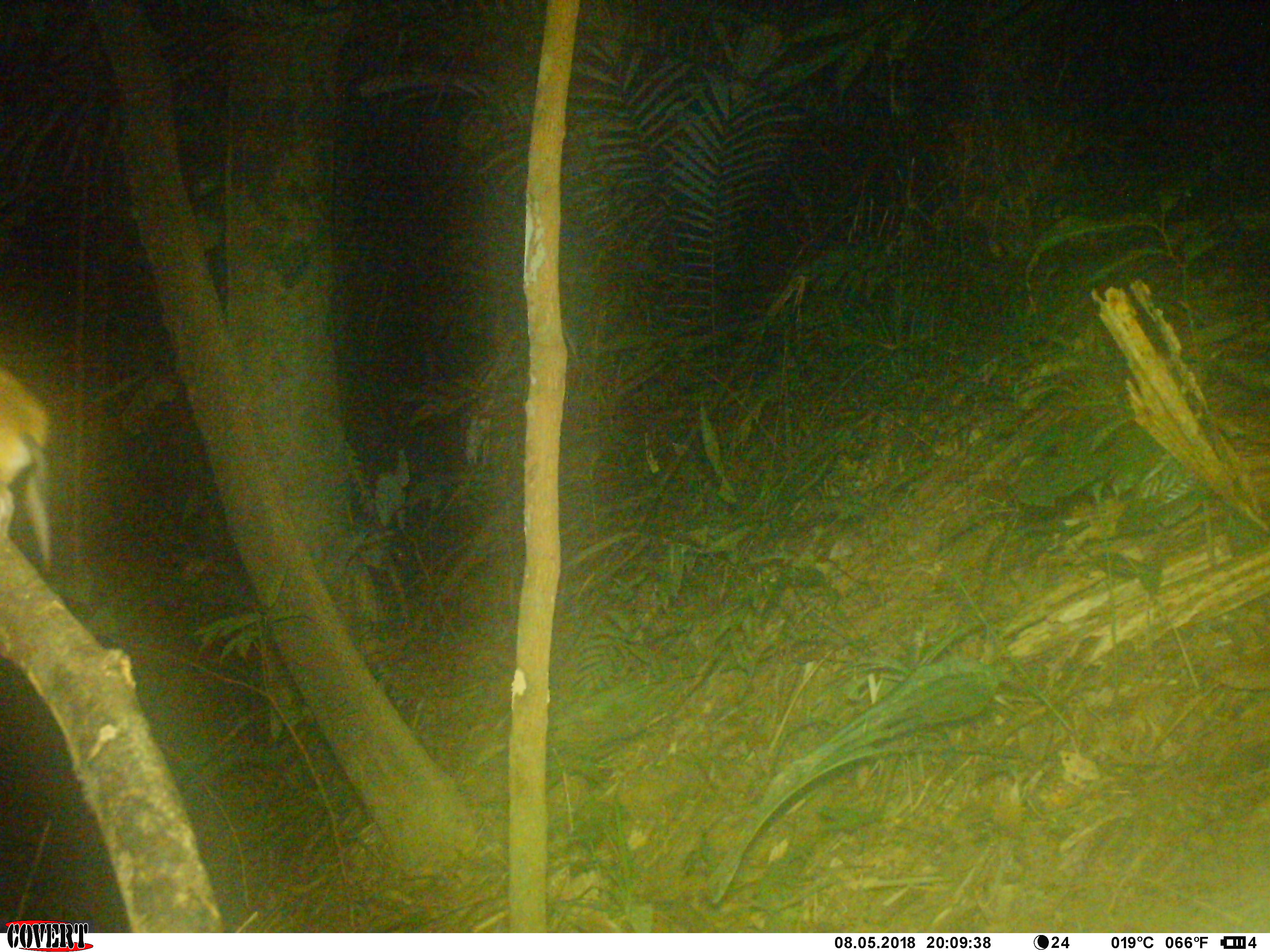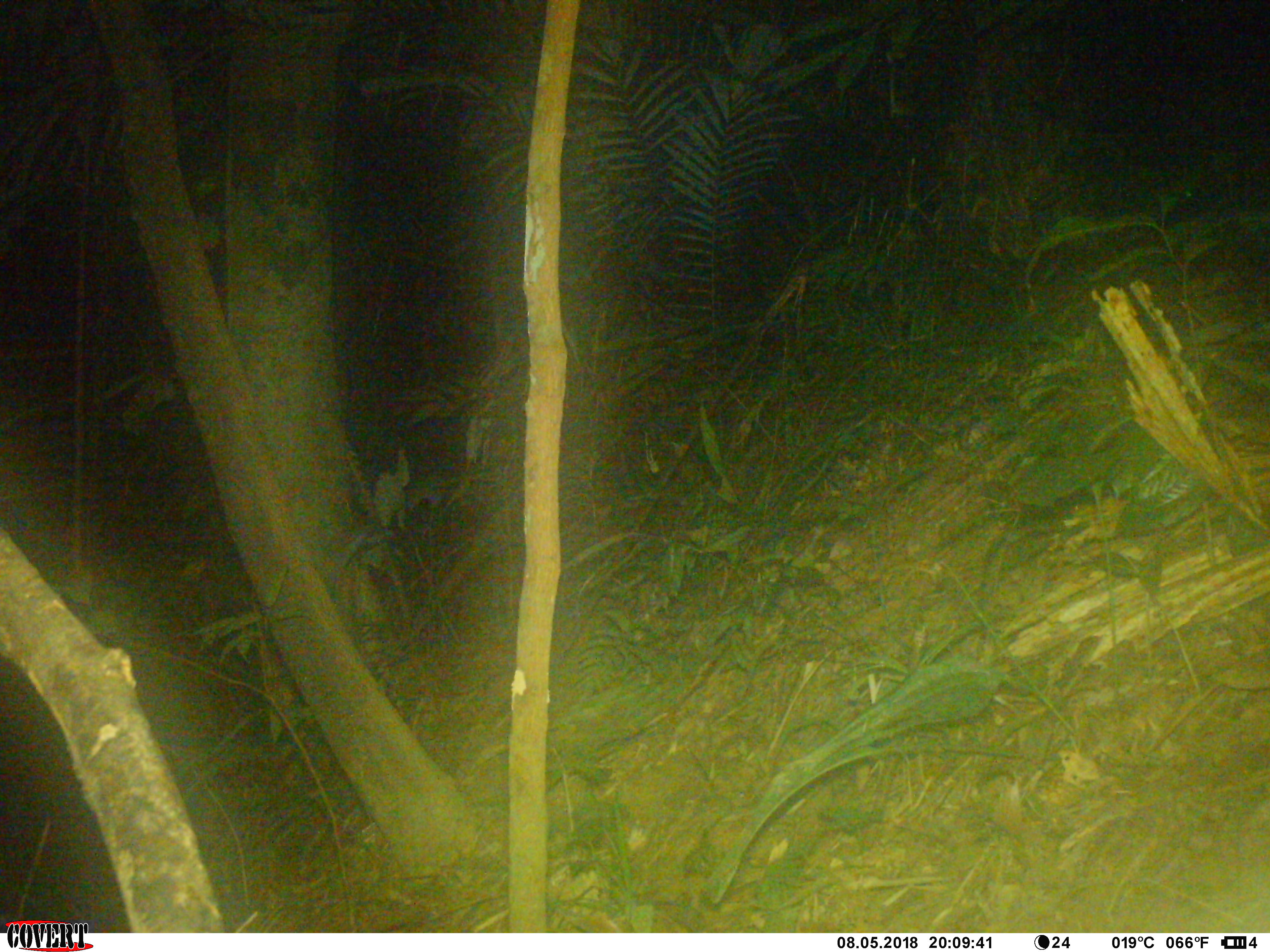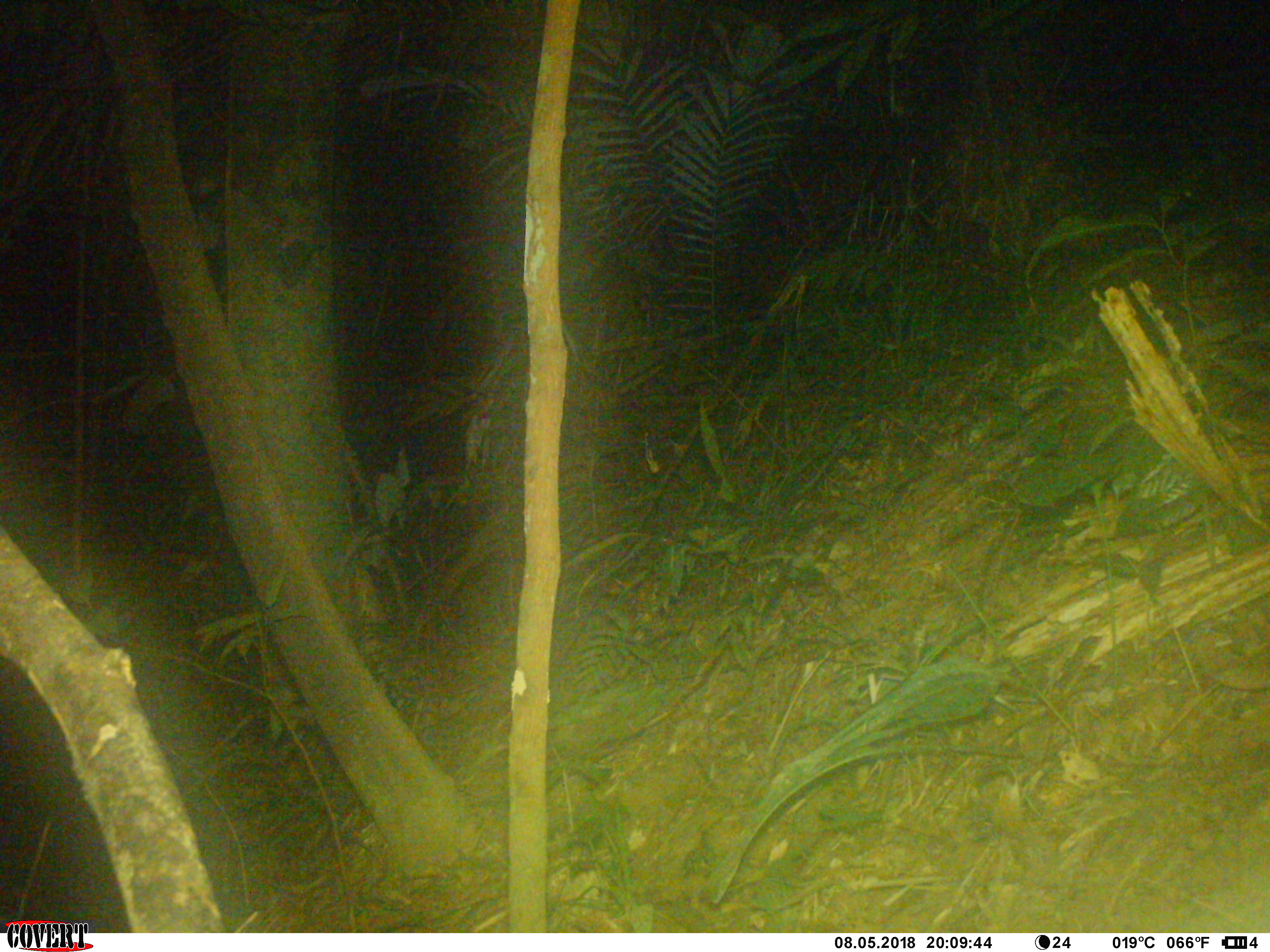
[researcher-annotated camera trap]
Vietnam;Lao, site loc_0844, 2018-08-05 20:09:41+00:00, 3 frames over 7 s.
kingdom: Animalia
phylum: Chordata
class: Mammalia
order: Rodentia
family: Muridae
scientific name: Muridae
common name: old-world mice and rats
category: unidentified murid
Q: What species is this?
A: Unidentified murid (old-world mice and rats) (Muridae).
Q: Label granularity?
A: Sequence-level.